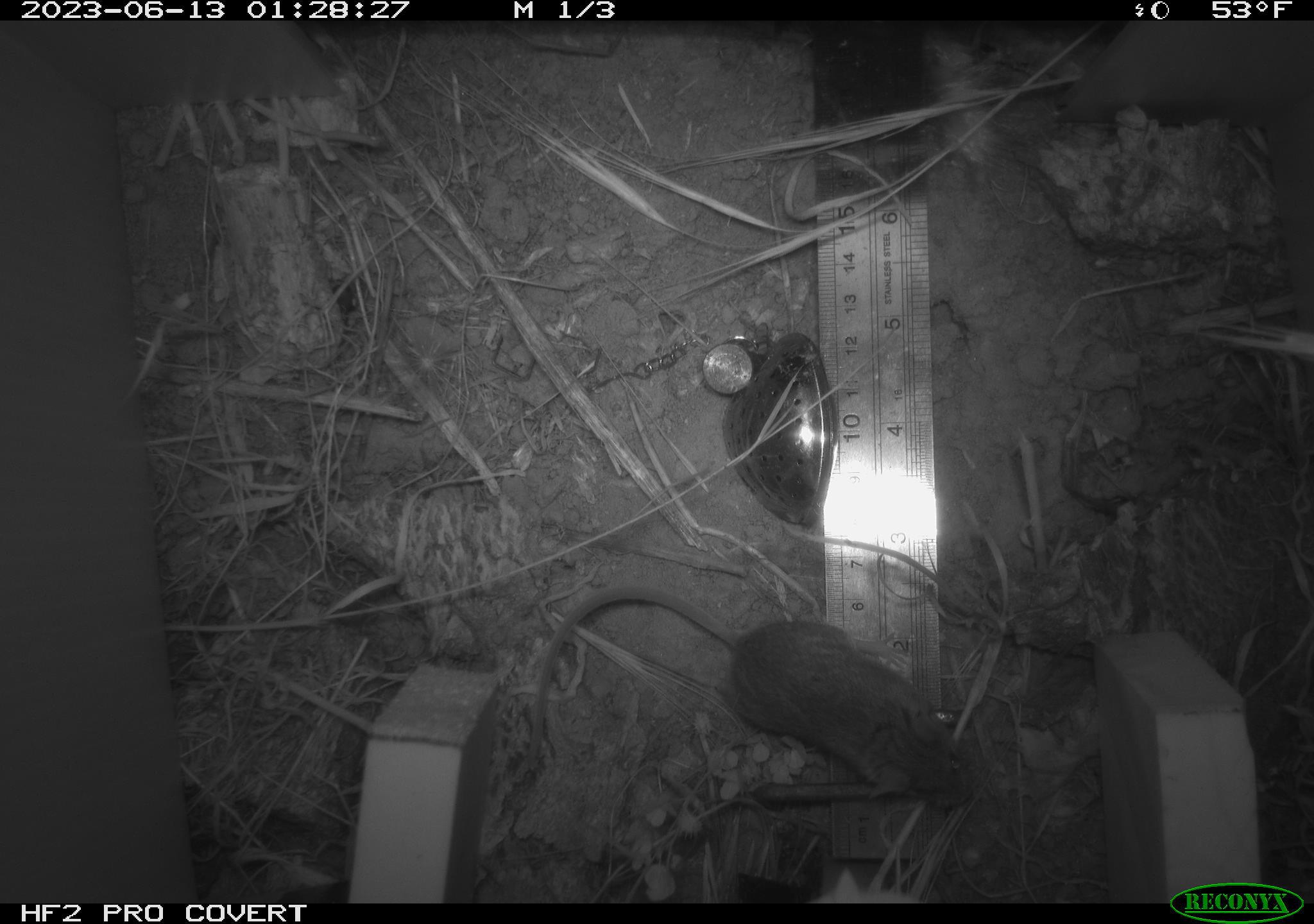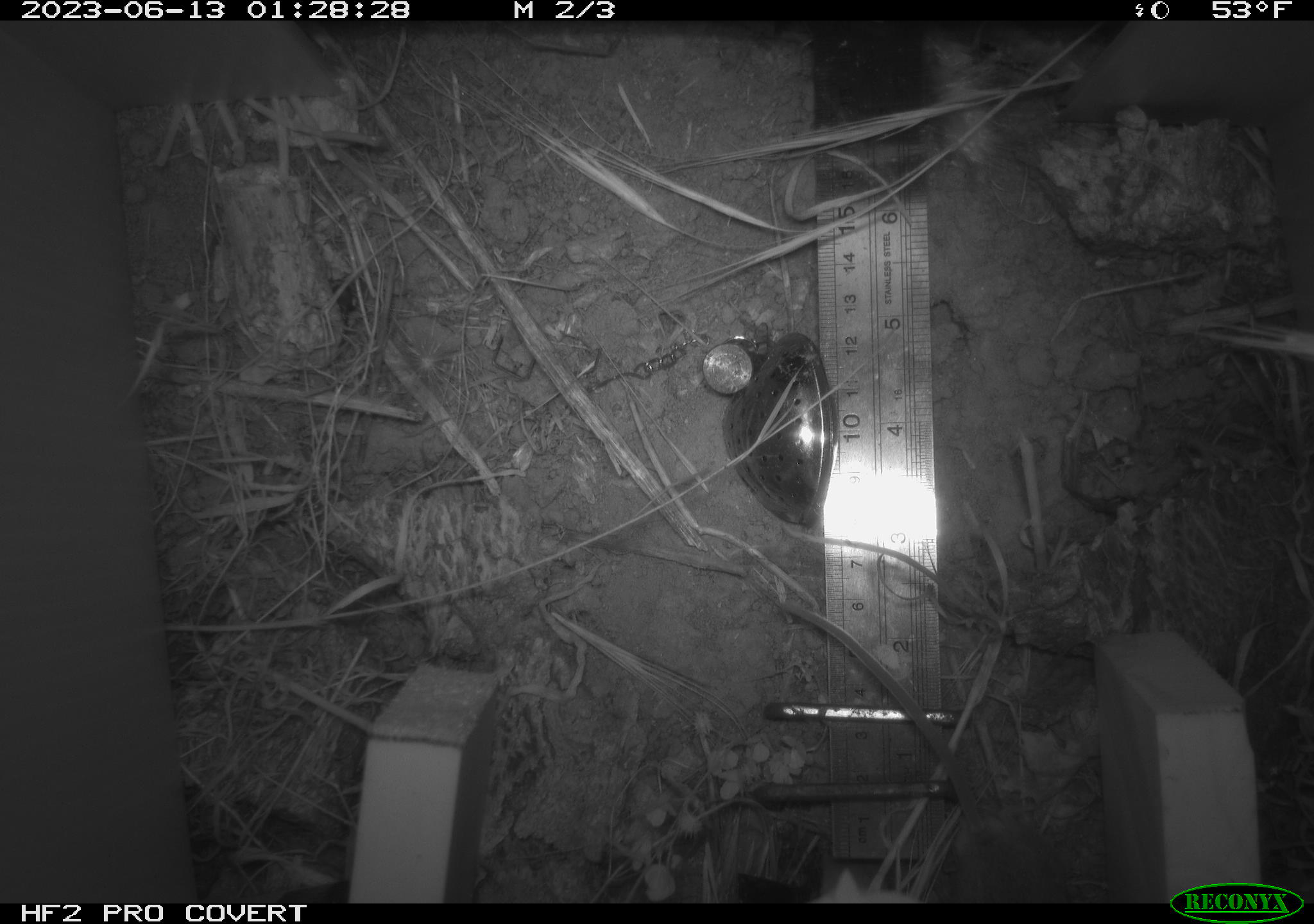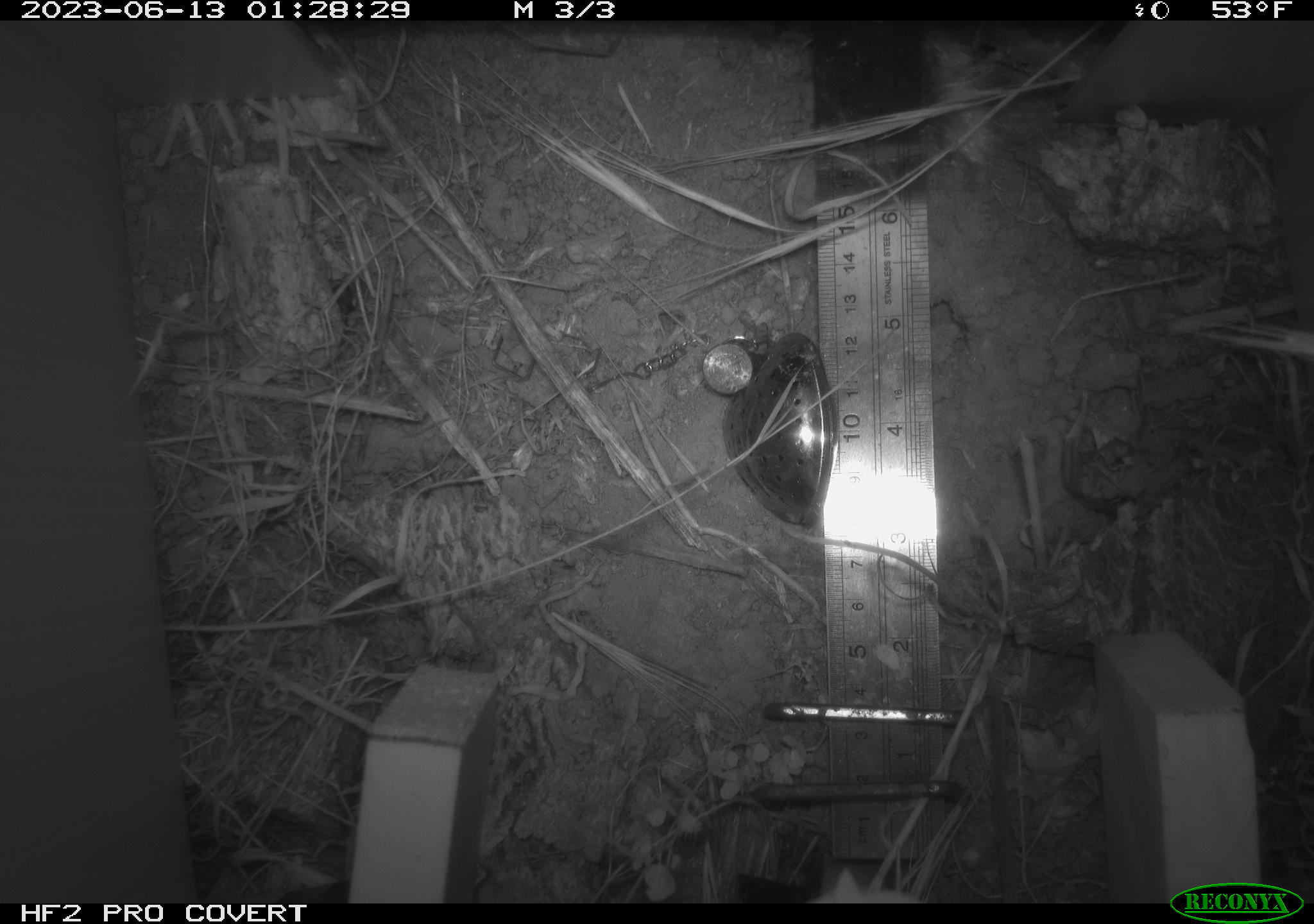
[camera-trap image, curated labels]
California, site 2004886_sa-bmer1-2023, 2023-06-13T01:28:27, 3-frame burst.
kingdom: Animalia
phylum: Chordata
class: Mammalia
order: Rodentia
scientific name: Rodentia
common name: mouse species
Mouse species (Rodentia).